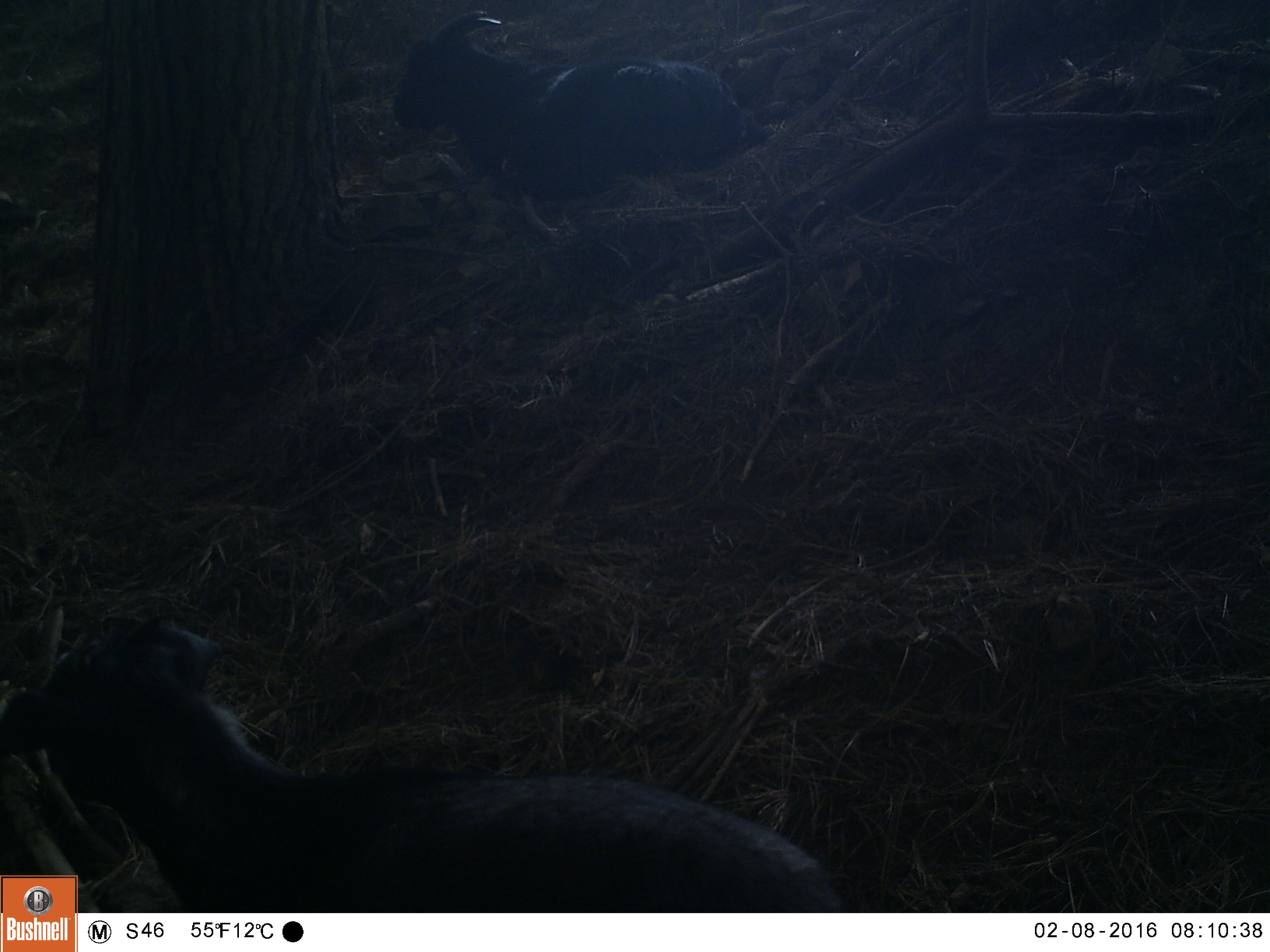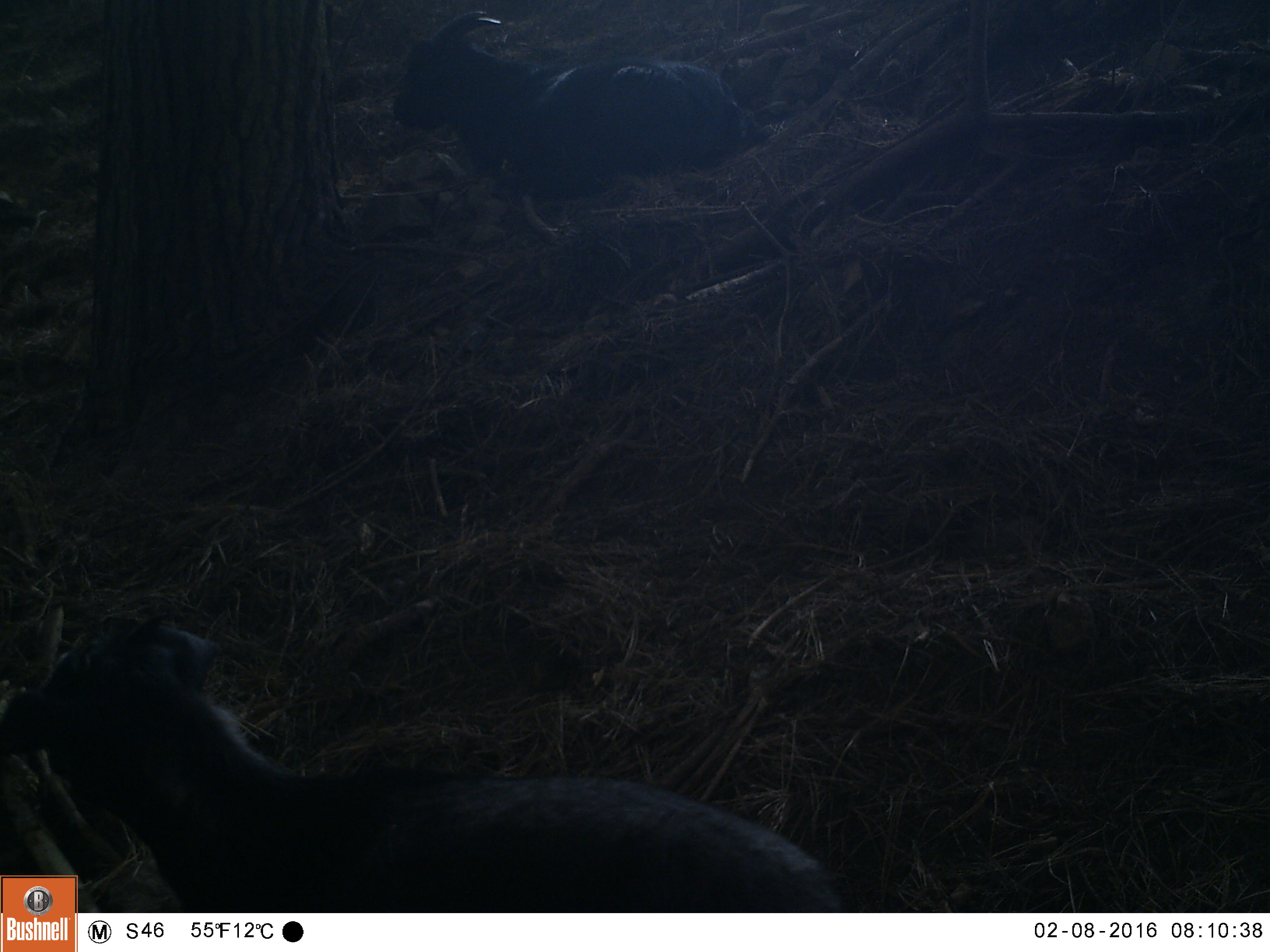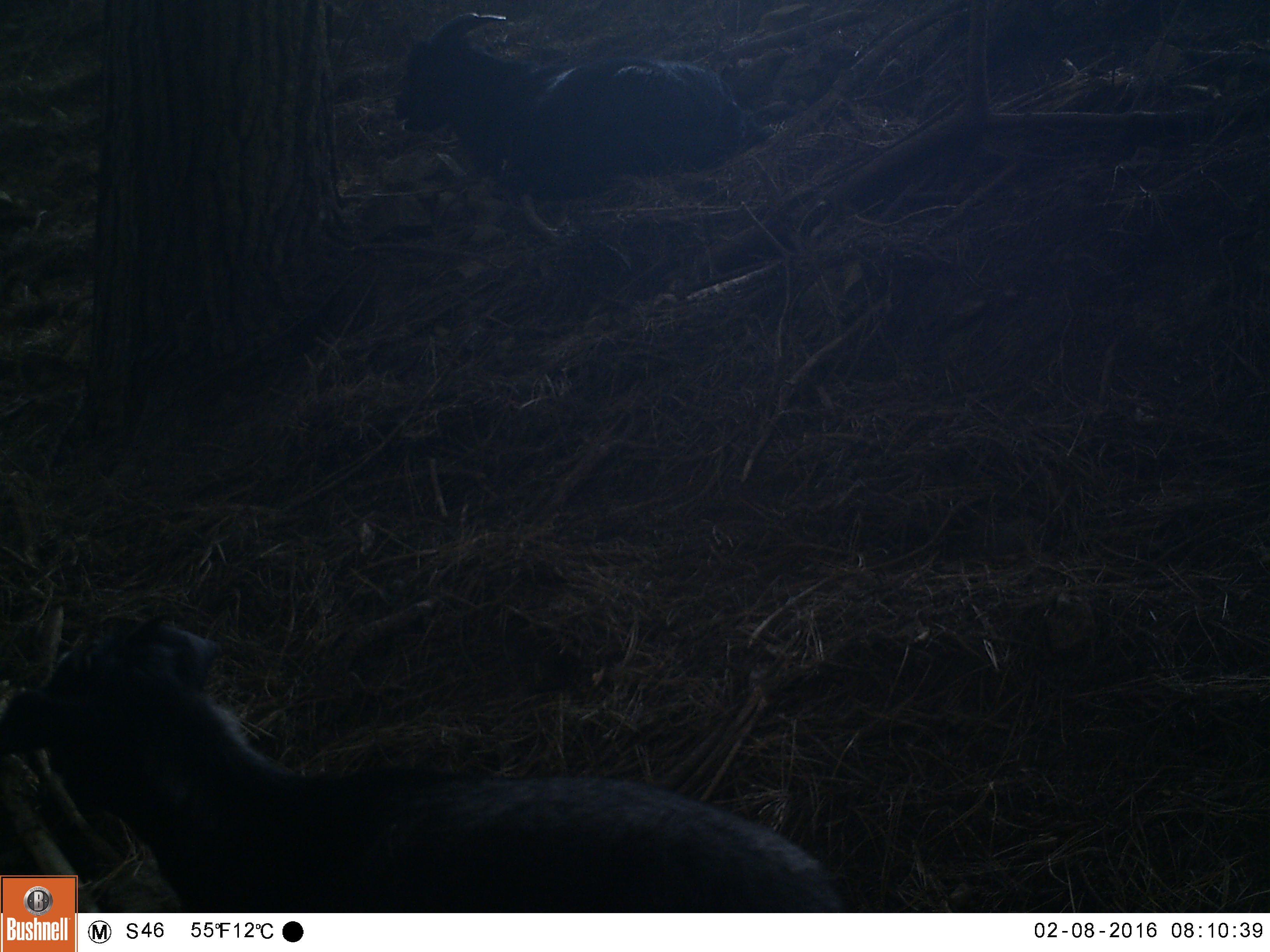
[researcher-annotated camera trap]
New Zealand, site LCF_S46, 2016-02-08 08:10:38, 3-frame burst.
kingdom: Animalia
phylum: Chordata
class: Mammalia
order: Artiodactyla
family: Bovidae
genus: Capra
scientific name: Capra hircus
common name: goat